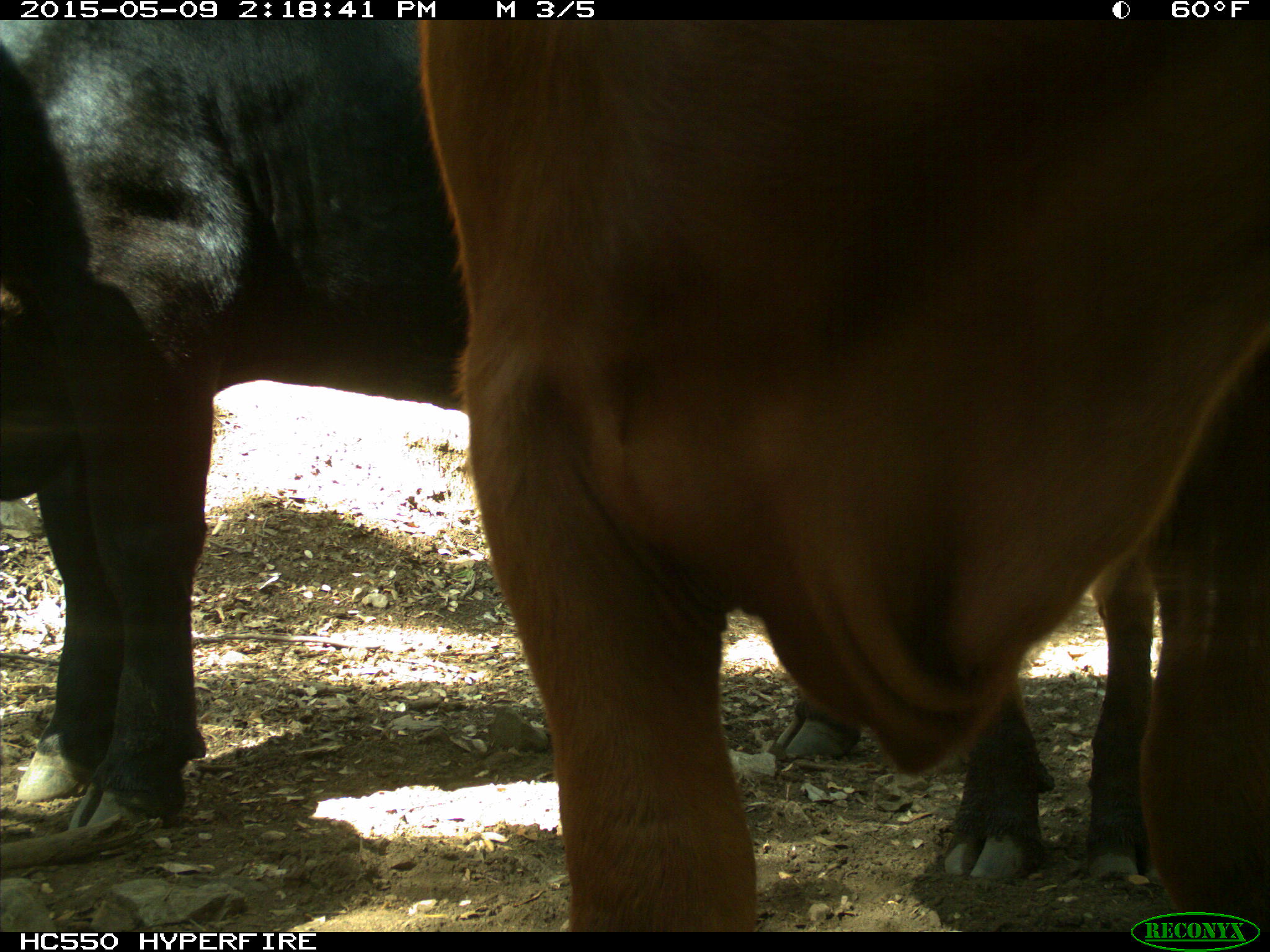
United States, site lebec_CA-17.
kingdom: Animalia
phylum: Chordata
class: Mammalia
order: Artiodactyla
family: Bovidae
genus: Bos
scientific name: Bos taurus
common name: domestic cow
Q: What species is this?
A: Bos taurus (domestic cow).